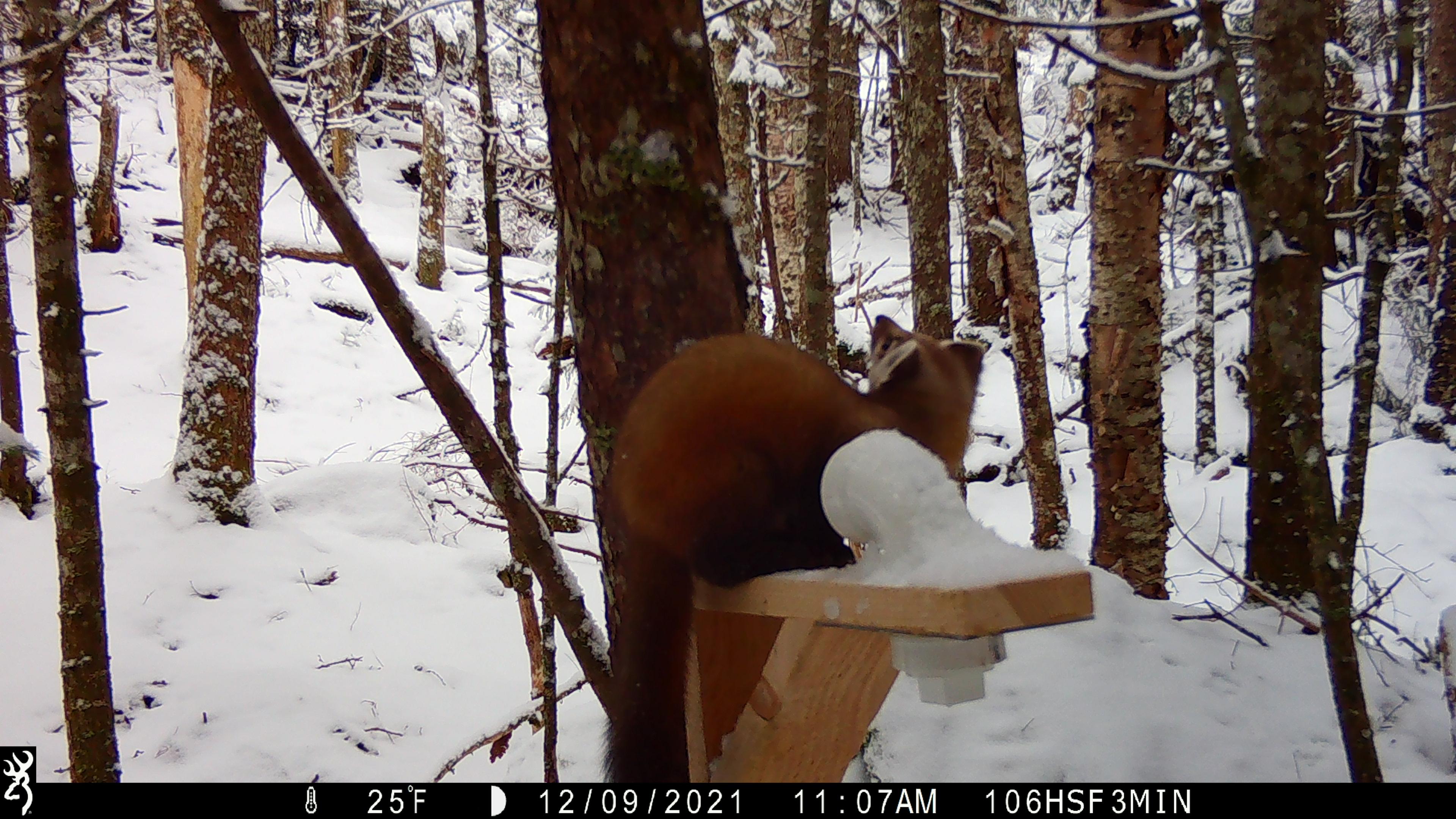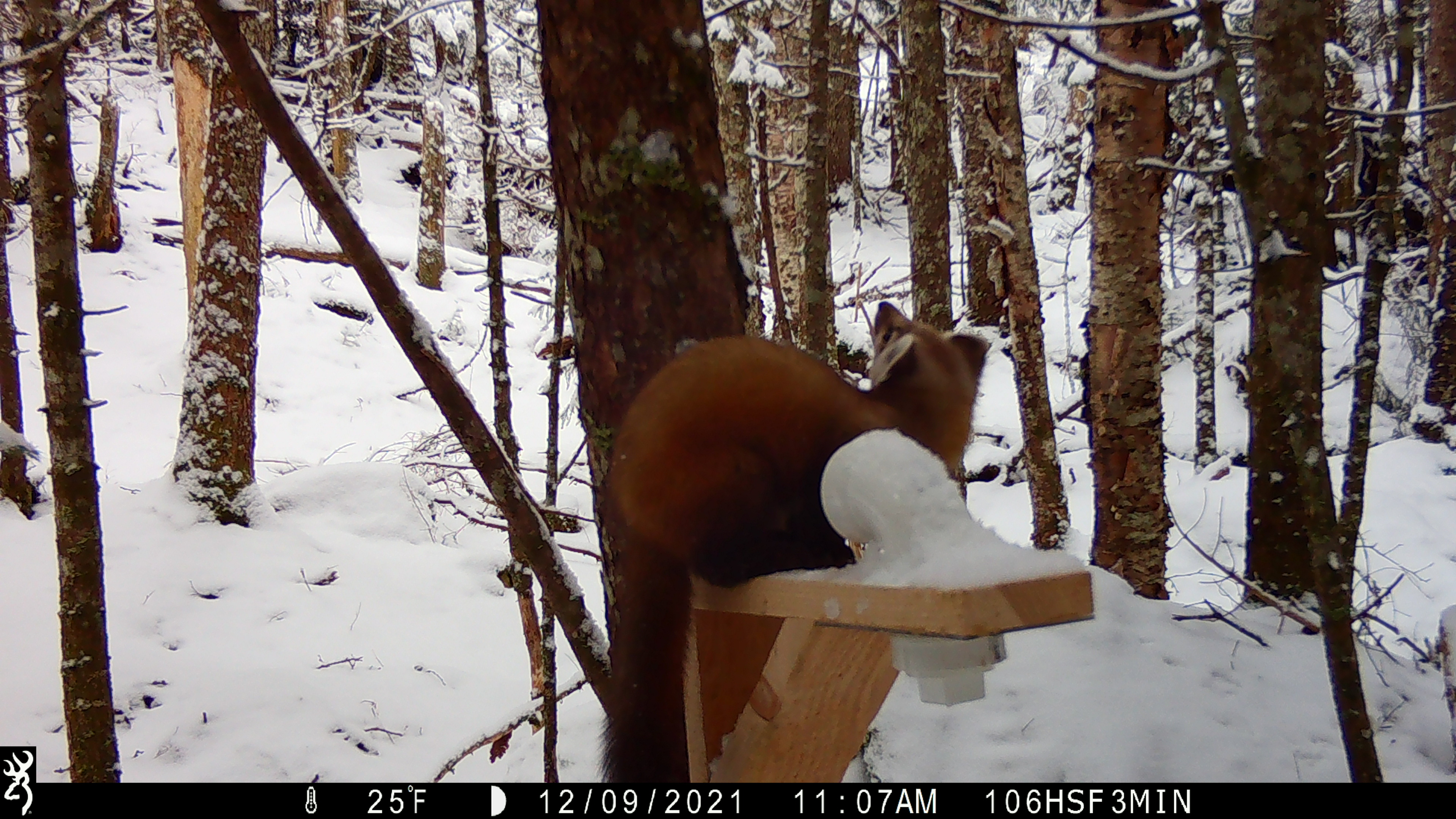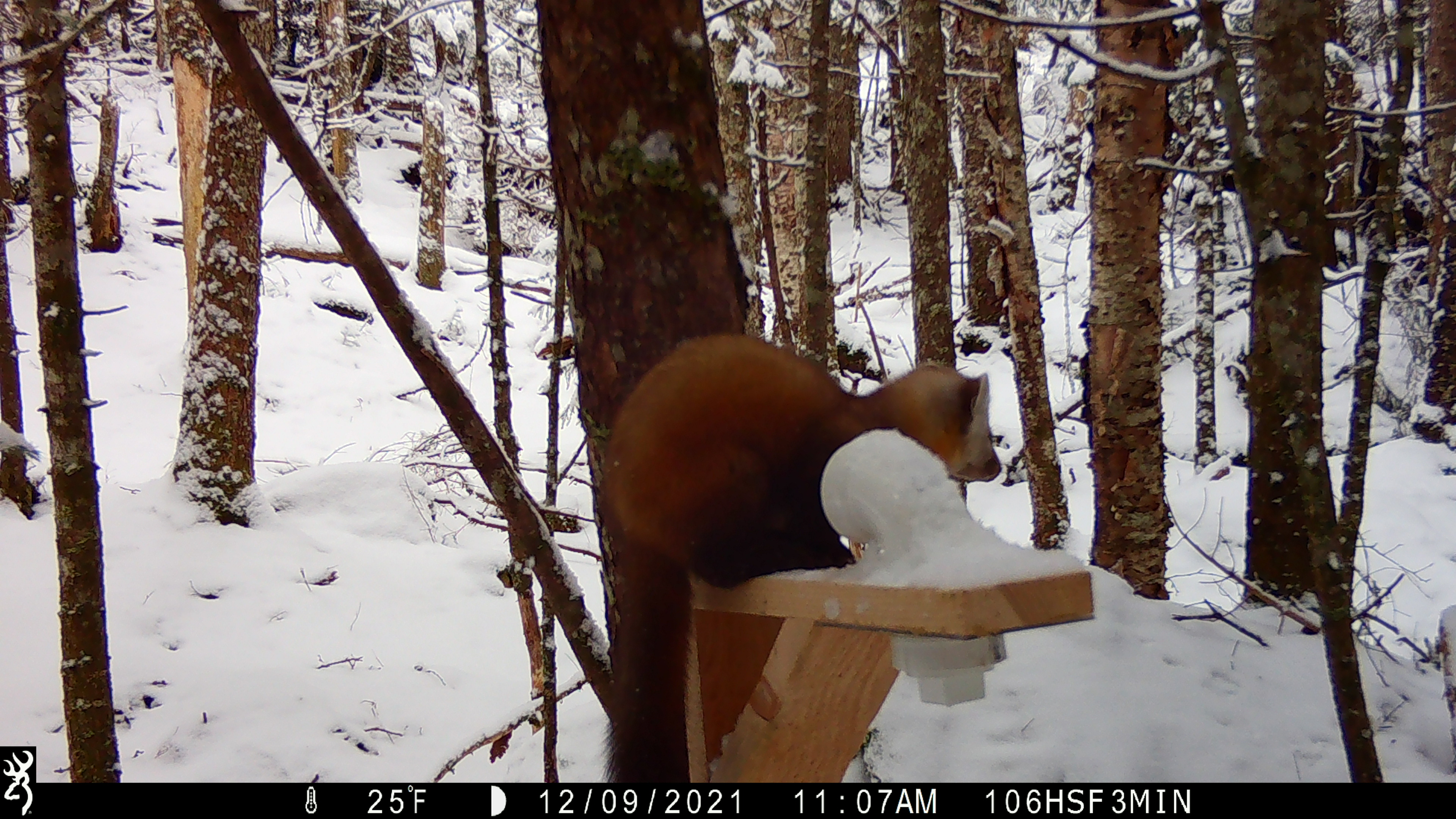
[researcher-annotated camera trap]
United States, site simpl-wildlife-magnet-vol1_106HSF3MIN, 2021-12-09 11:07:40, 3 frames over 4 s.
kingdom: Animalia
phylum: Chordata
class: Mammalia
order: Carnivora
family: Mustelidae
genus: Martes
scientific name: Martes americana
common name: american marten